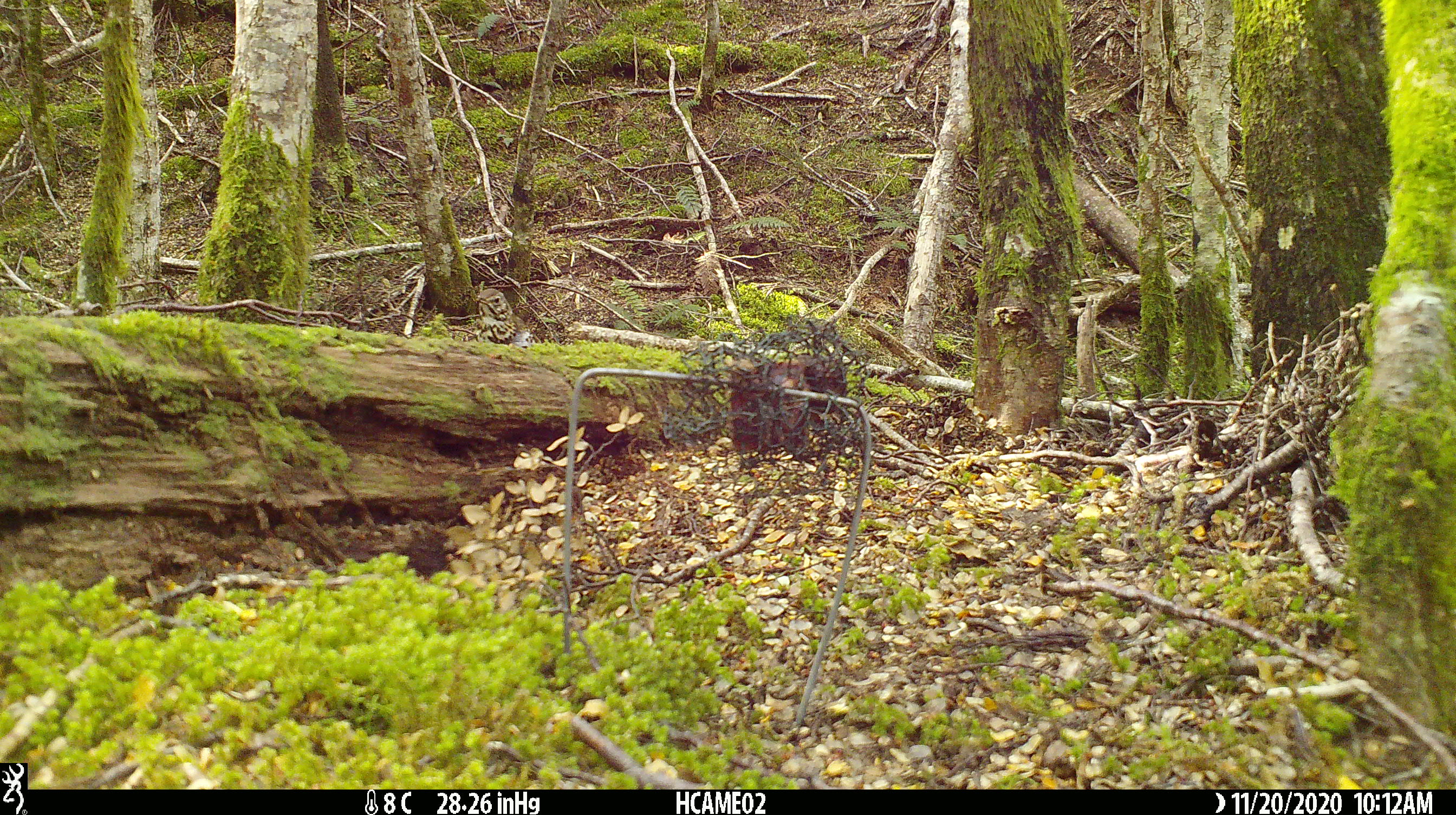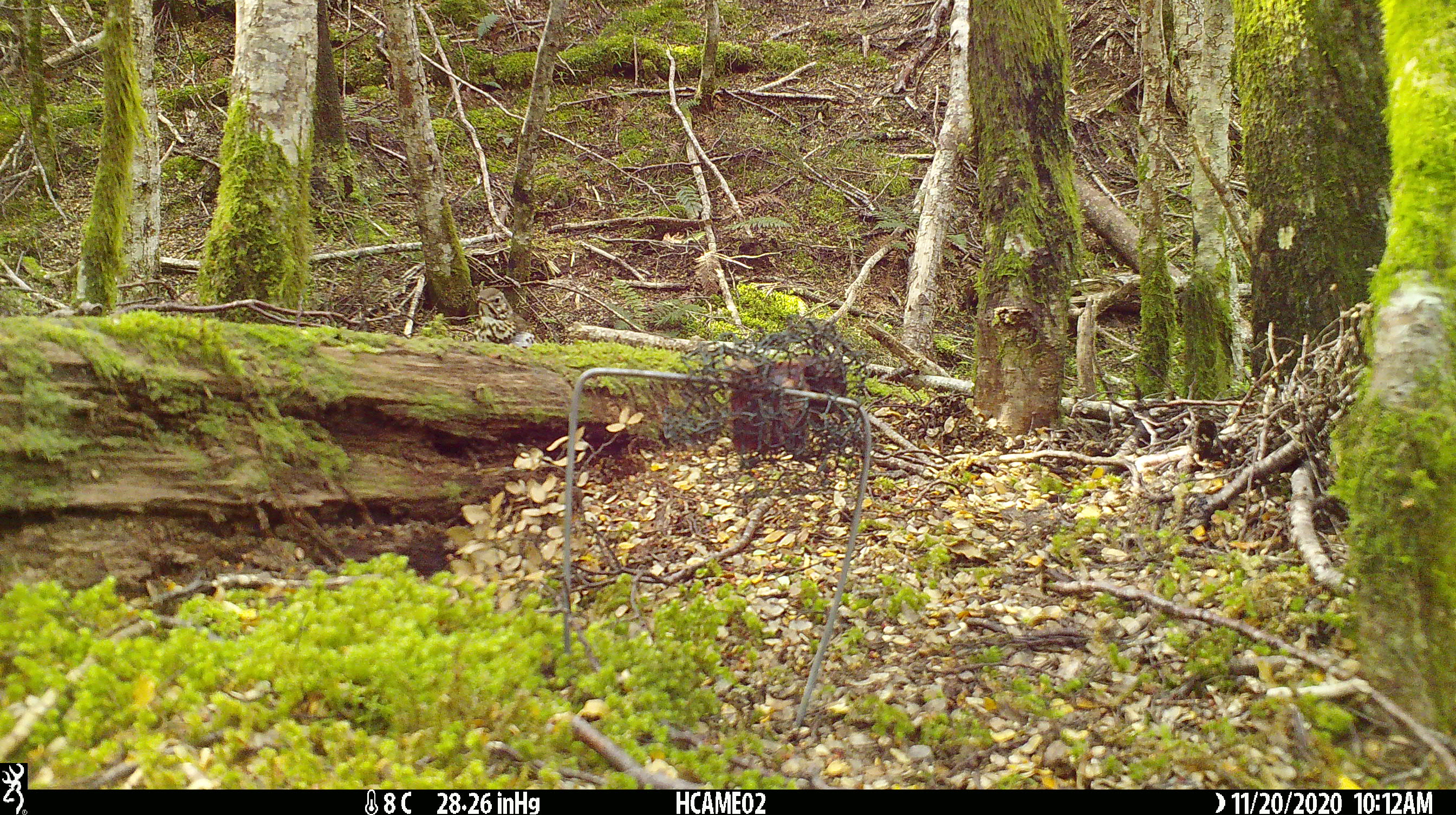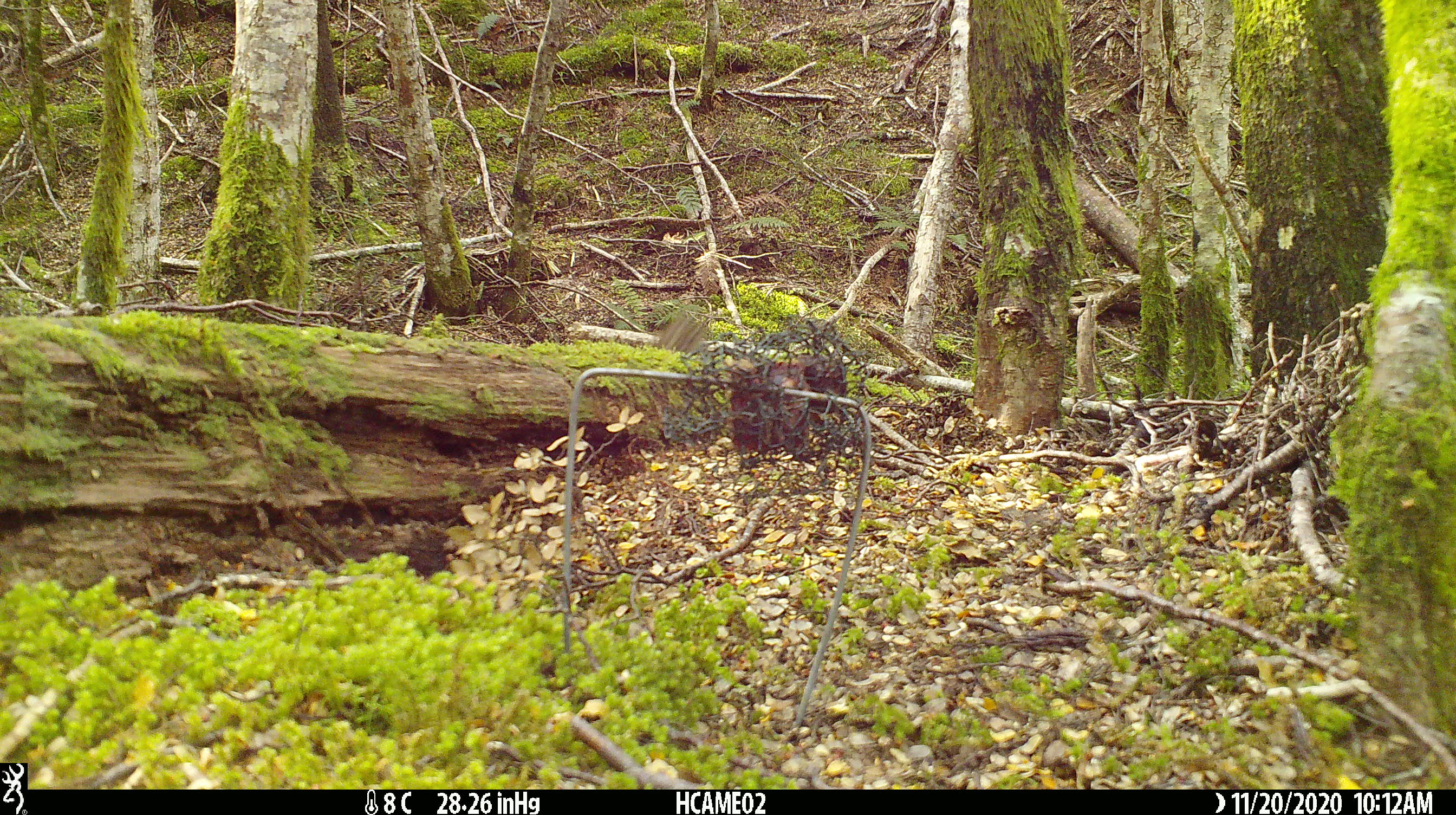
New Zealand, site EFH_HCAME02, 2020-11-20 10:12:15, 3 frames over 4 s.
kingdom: Animalia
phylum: Chordata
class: Aves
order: Passeriformes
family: Turdidae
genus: Turdus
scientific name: Turdus philomelos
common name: song thrush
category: thrush